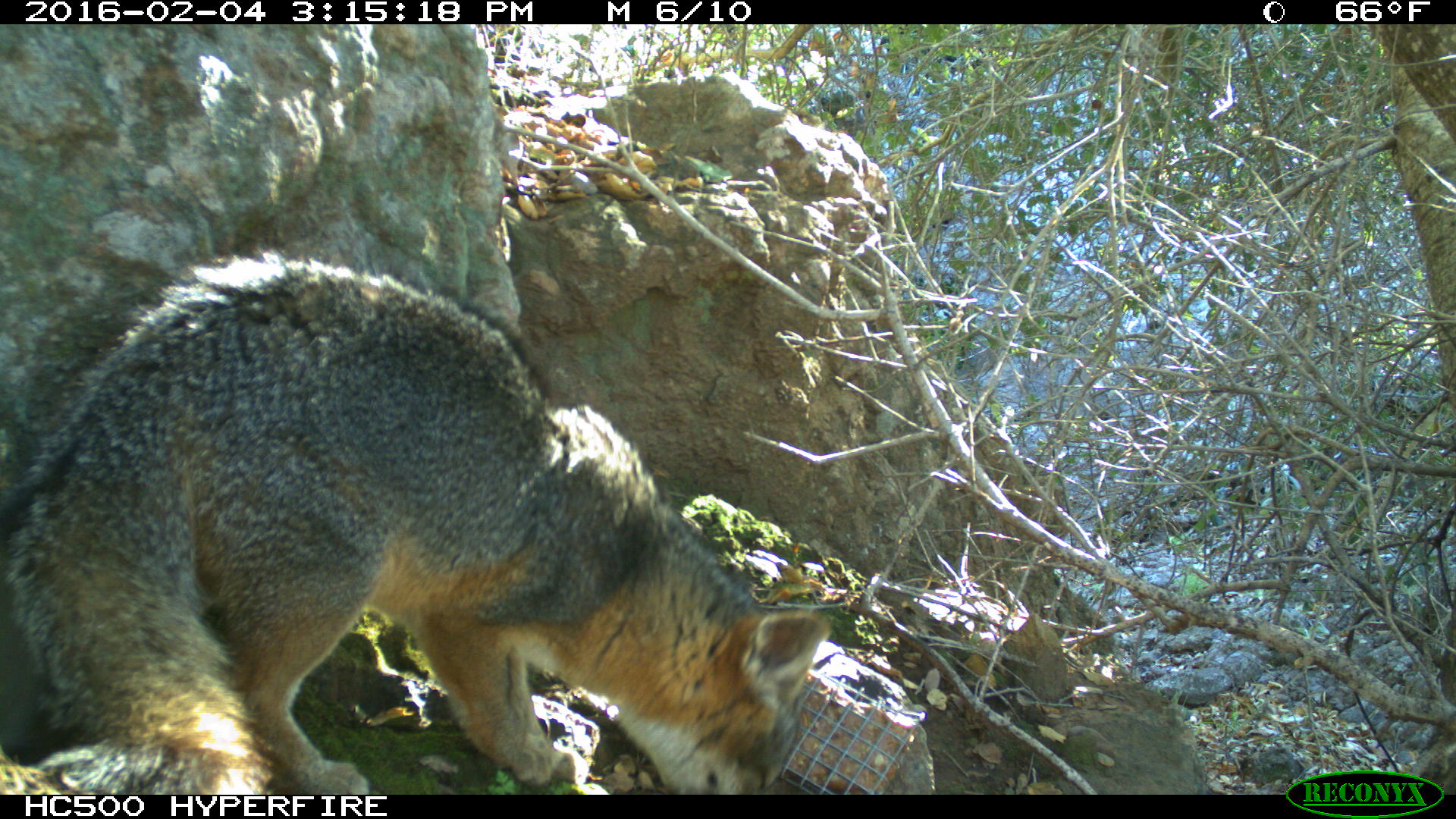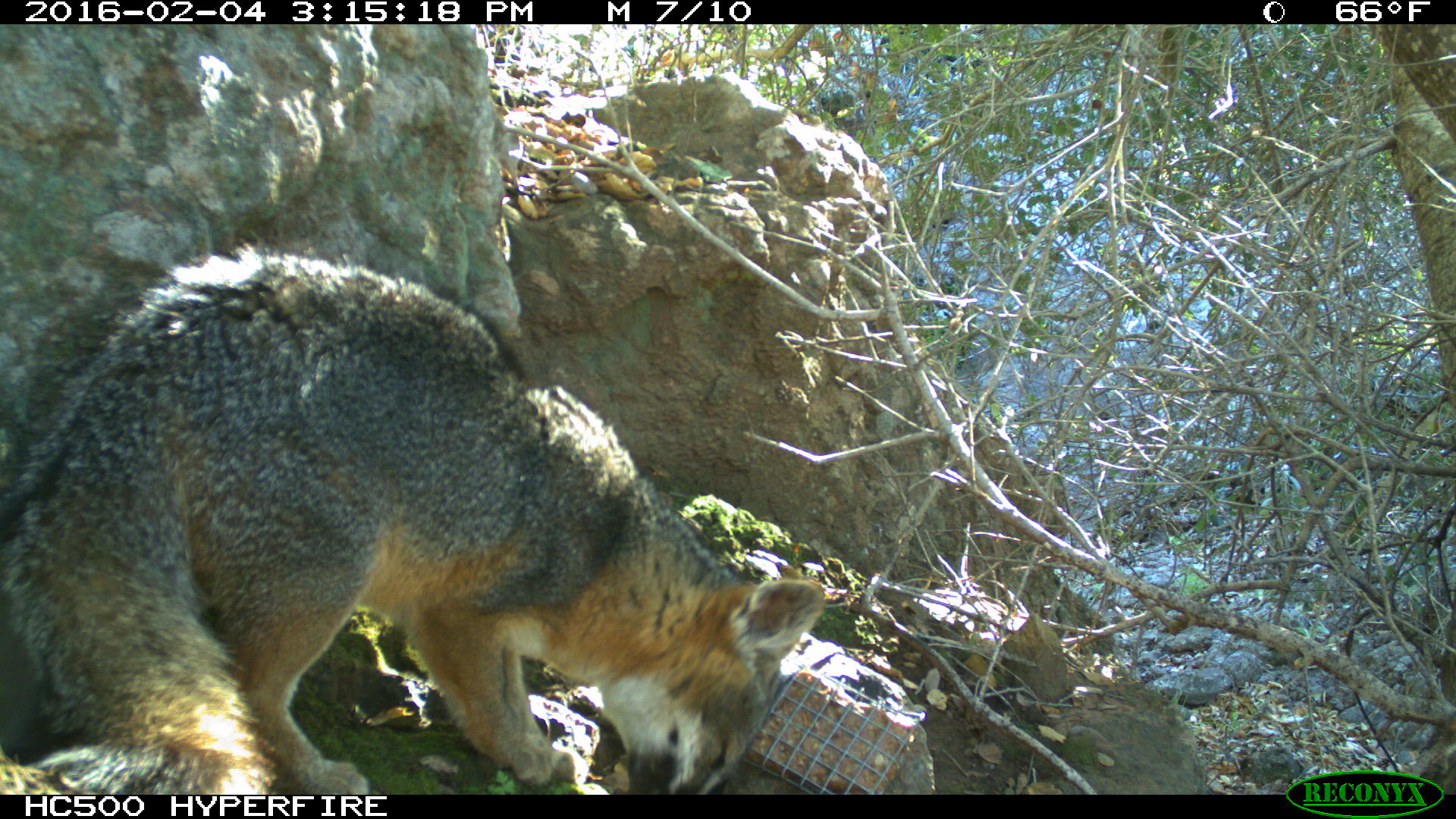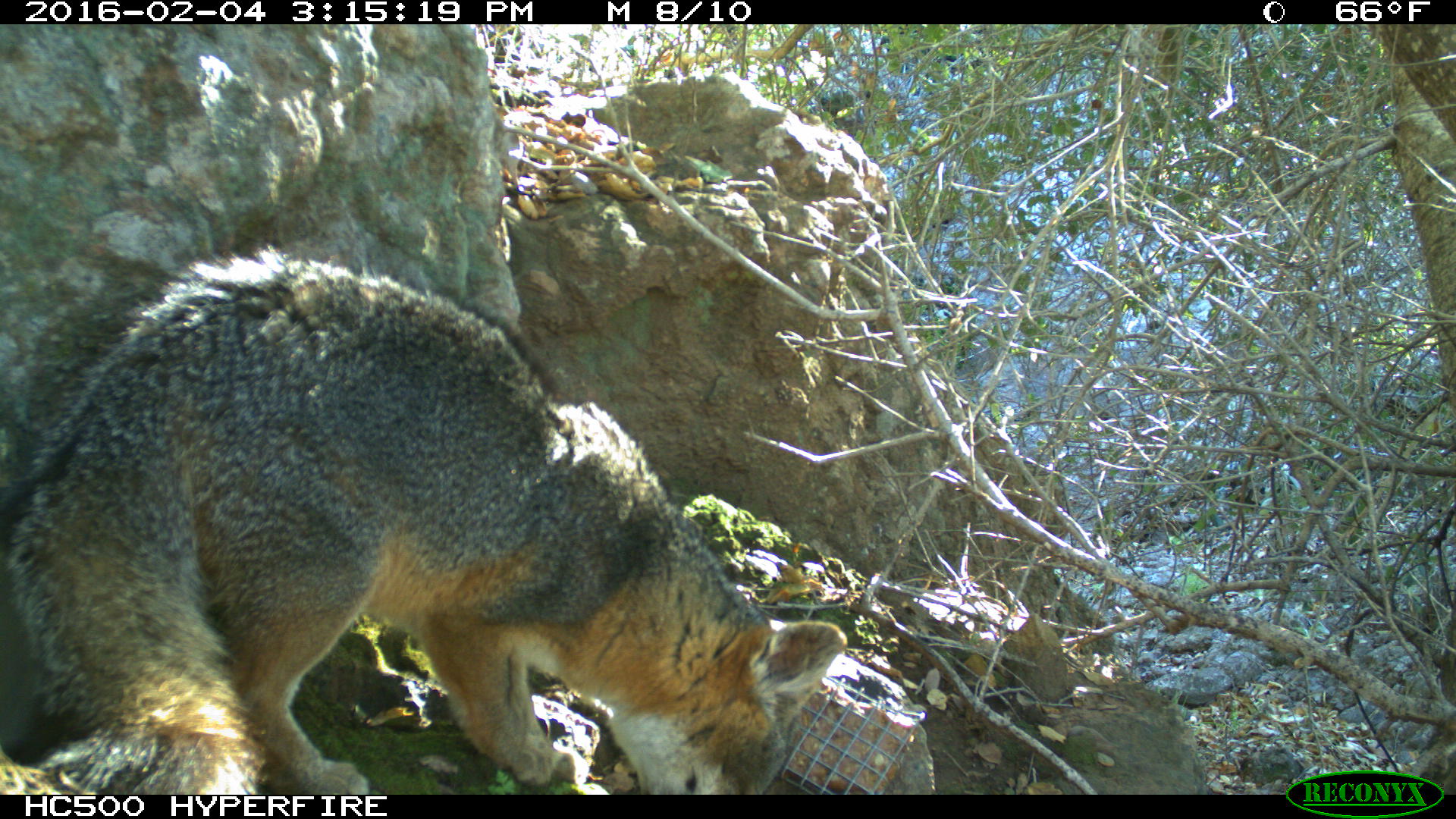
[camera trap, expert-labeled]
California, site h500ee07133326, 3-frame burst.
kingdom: Animalia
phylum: Chordata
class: Mammalia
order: Carnivora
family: Canidae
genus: Urocyon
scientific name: Urocyon littoralis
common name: island fox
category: fox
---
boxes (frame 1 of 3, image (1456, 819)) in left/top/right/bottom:
fox: 0/249/832/794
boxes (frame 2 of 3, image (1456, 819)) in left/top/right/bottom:
fox: 0/197/826/794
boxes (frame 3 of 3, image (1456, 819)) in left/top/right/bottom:
fox: 0/243/846/794